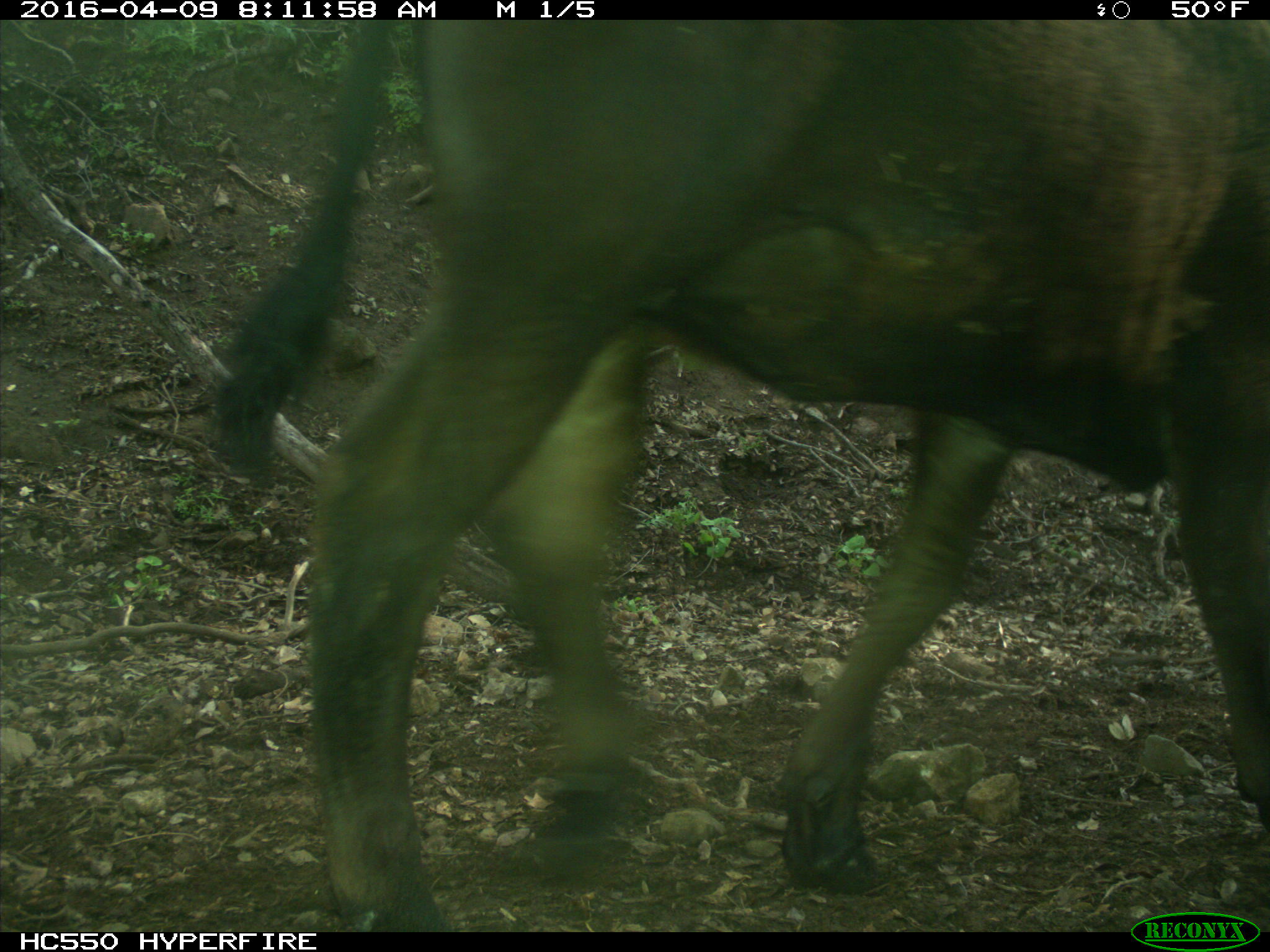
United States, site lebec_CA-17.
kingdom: Animalia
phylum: Chordata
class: Mammalia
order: Artiodactyla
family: Bovidae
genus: Bos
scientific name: Bos taurus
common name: domestic cow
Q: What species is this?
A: Bos taurus (domestic cow).